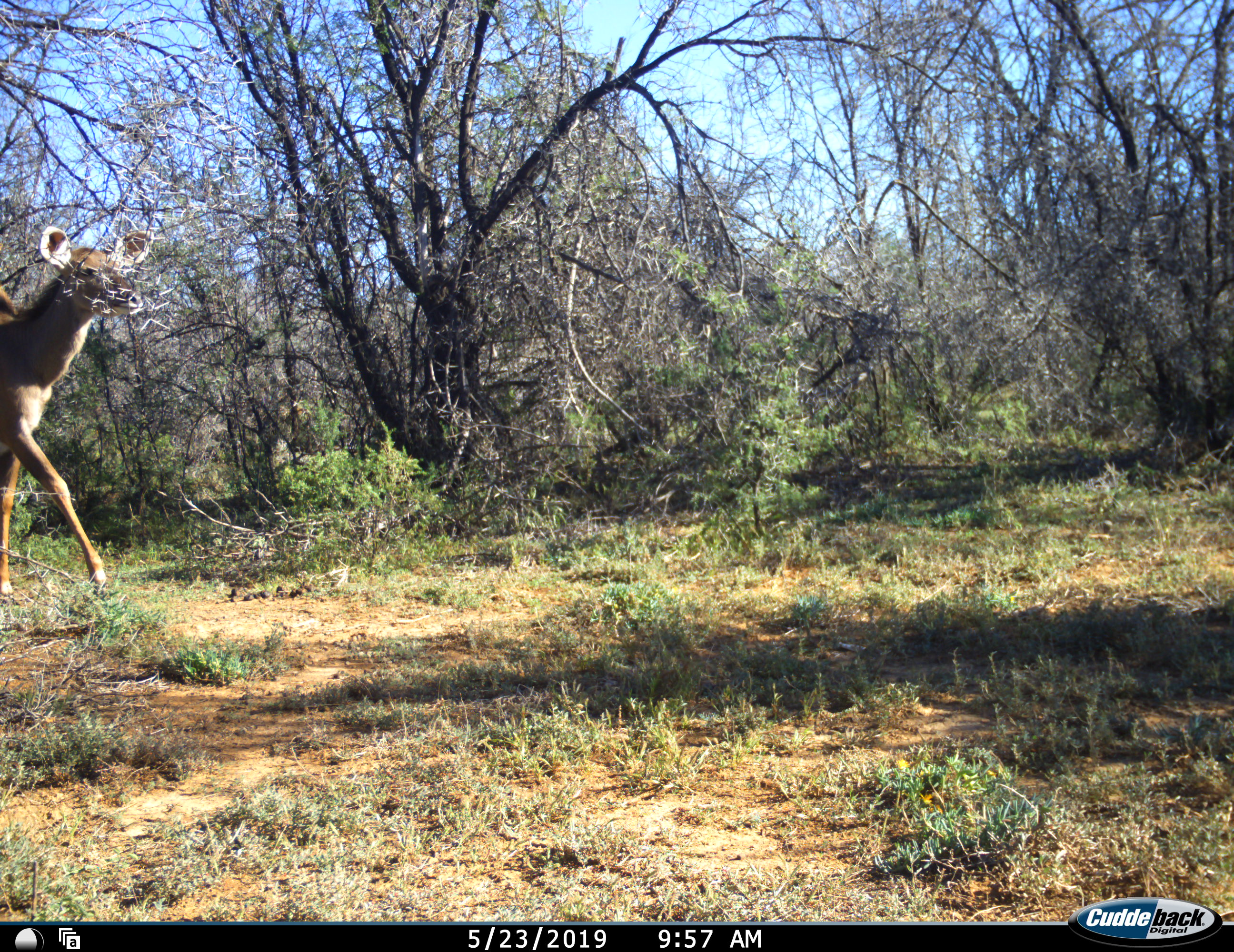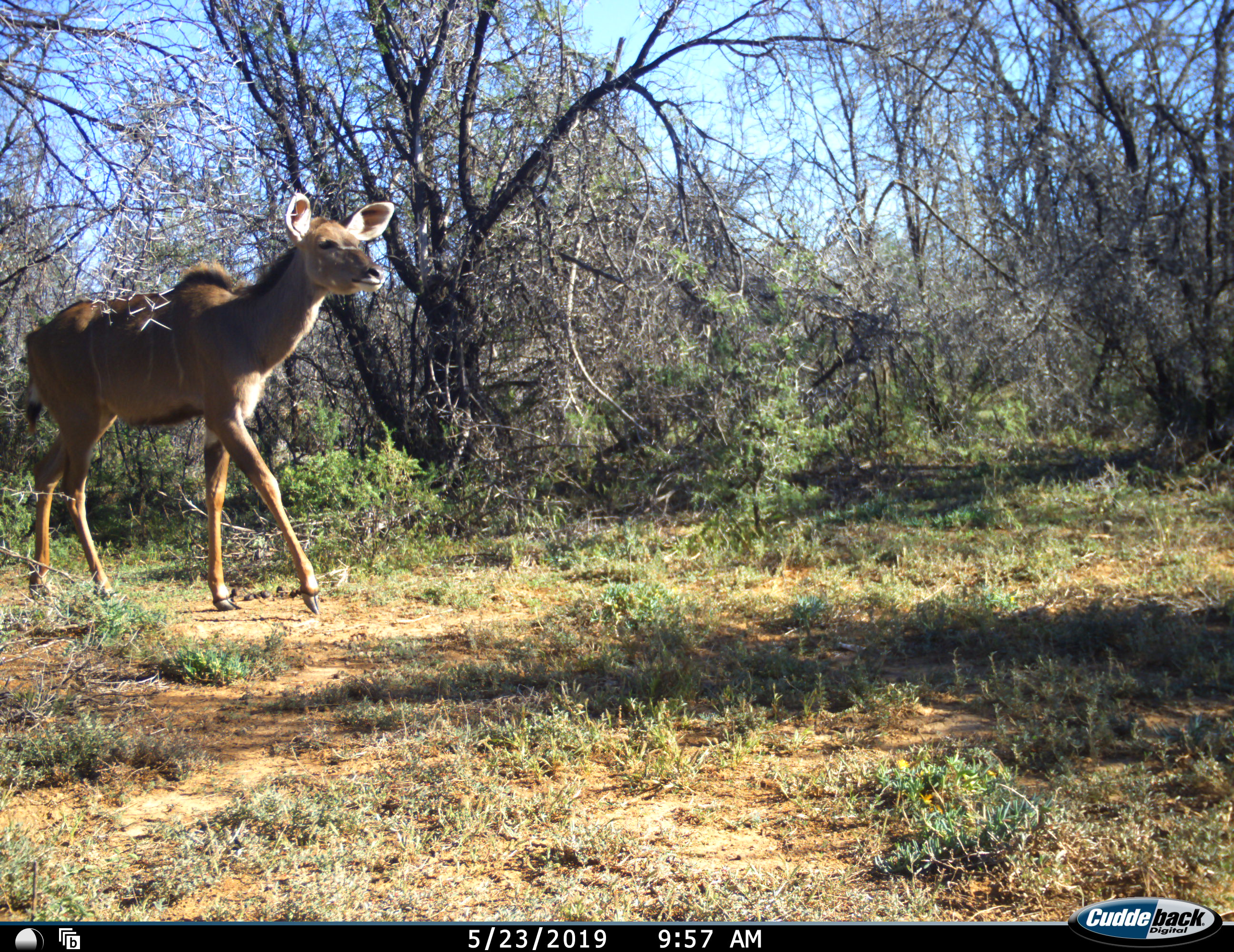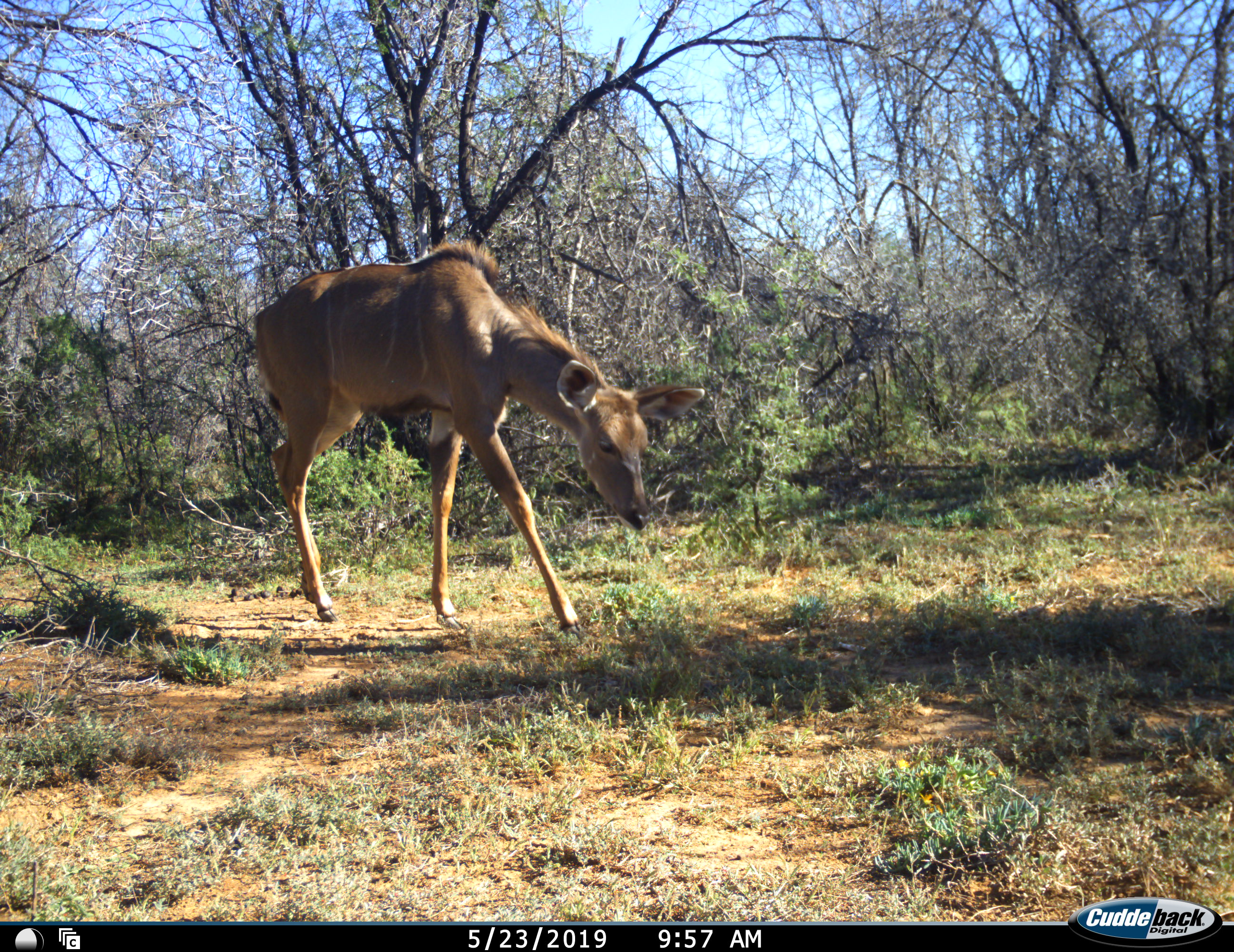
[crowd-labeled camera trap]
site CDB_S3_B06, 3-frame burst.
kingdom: Animalia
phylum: Chordata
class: Mammalia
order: Artiodactyla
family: Bovidae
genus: Tragelaphus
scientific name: Tragelaphus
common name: kudu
Kudu (Tragelaphus), count 1. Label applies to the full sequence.